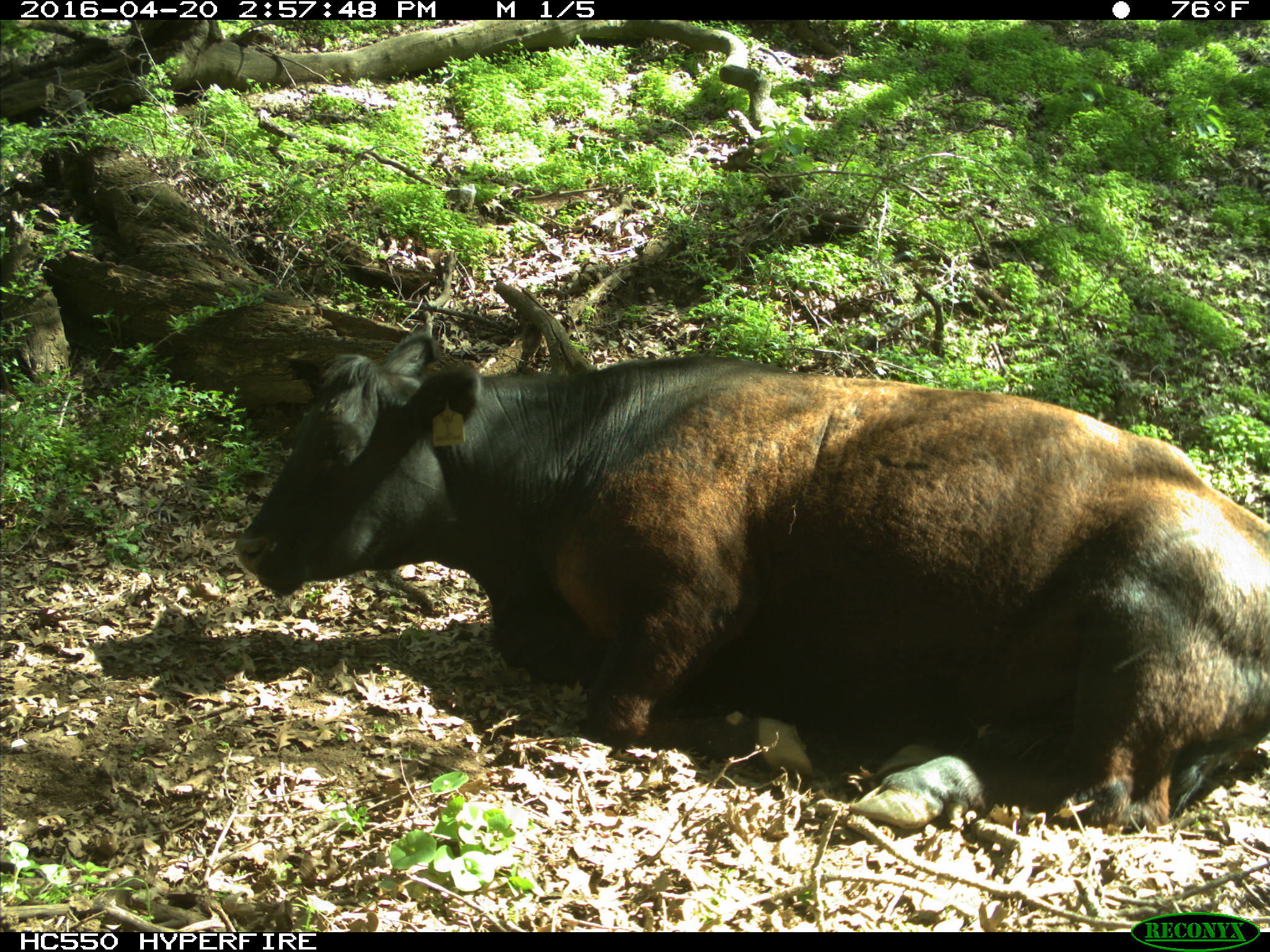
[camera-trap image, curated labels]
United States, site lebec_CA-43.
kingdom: Animalia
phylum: Chordata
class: Mammalia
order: Artiodactyla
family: Bovidae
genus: Bos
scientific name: Bos taurus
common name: domestic cow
Bos taurus (domestic cow).